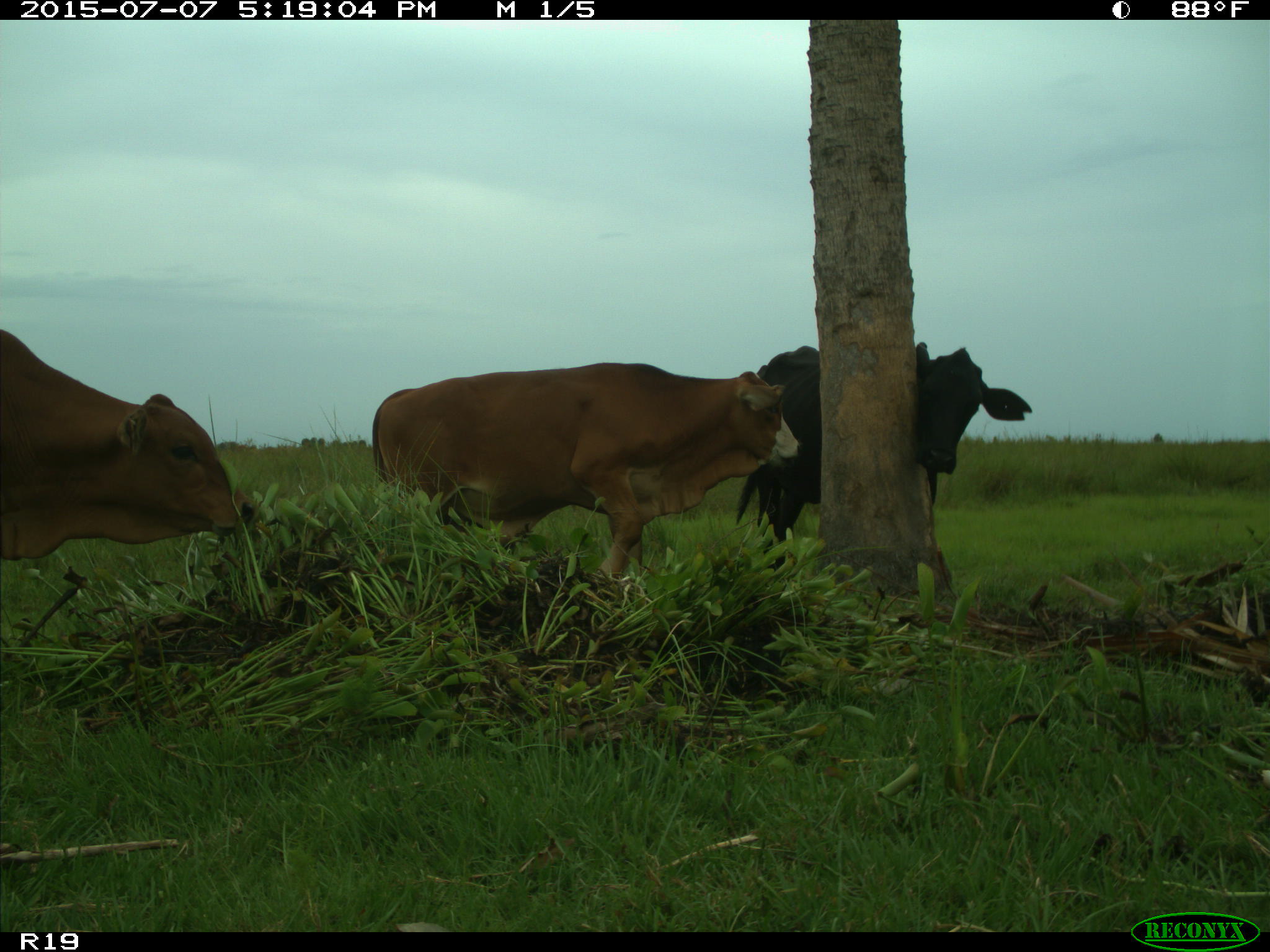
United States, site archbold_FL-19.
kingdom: Animalia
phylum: Chordata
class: Mammalia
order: Artiodactyla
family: Bovidae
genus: Bos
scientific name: Bos taurus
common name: domestic cow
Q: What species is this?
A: Bos taurus (domestic cow).